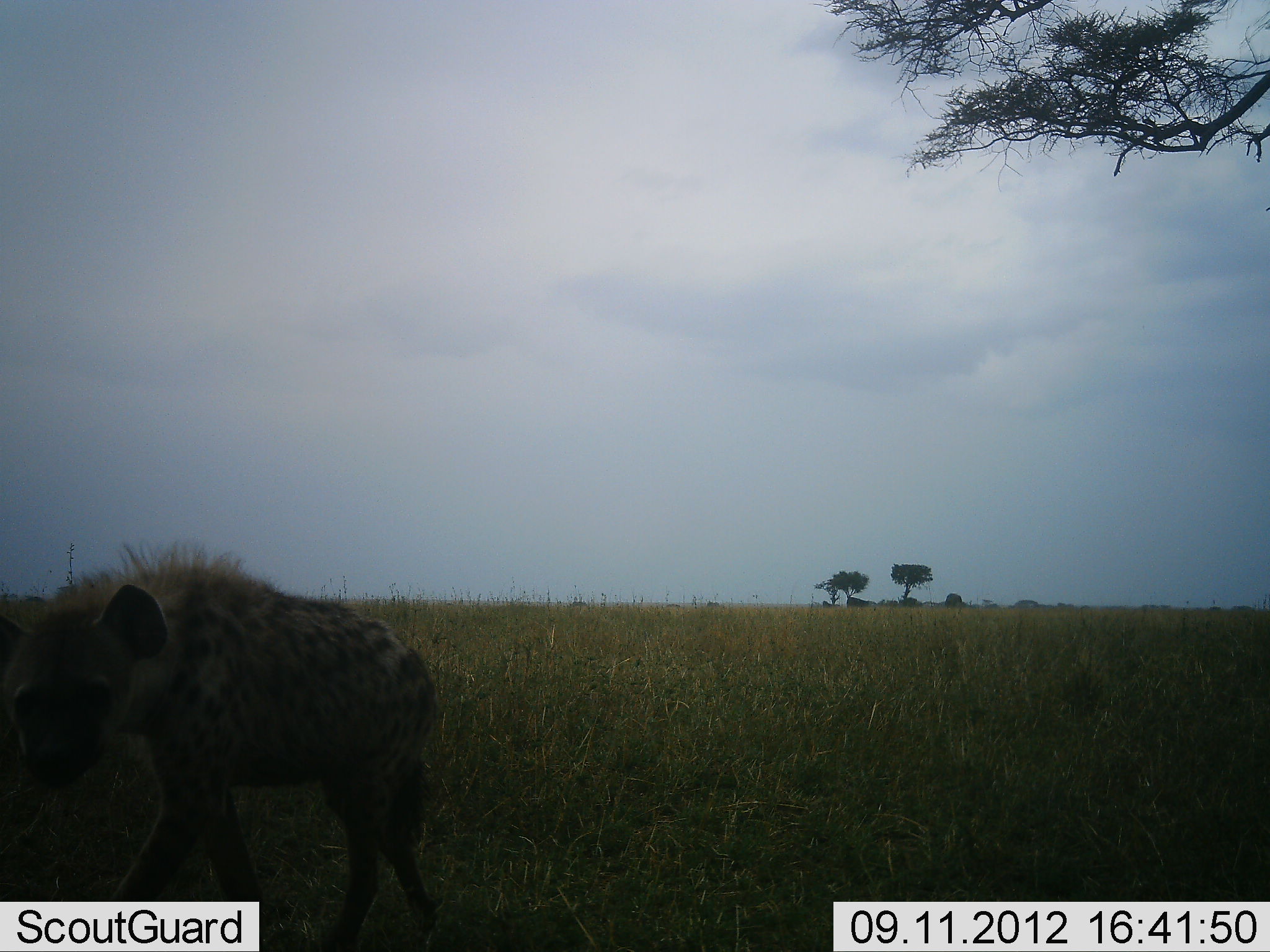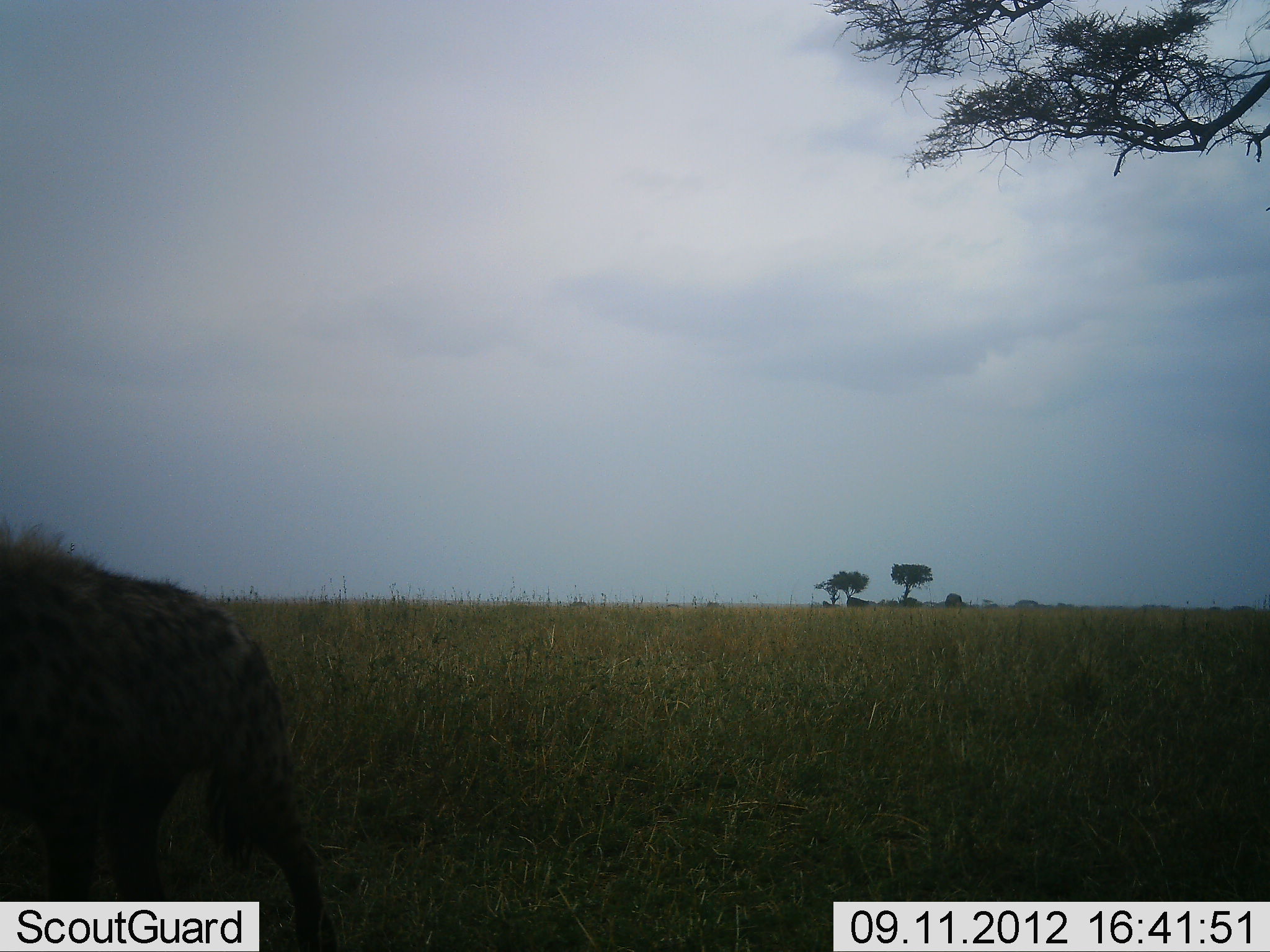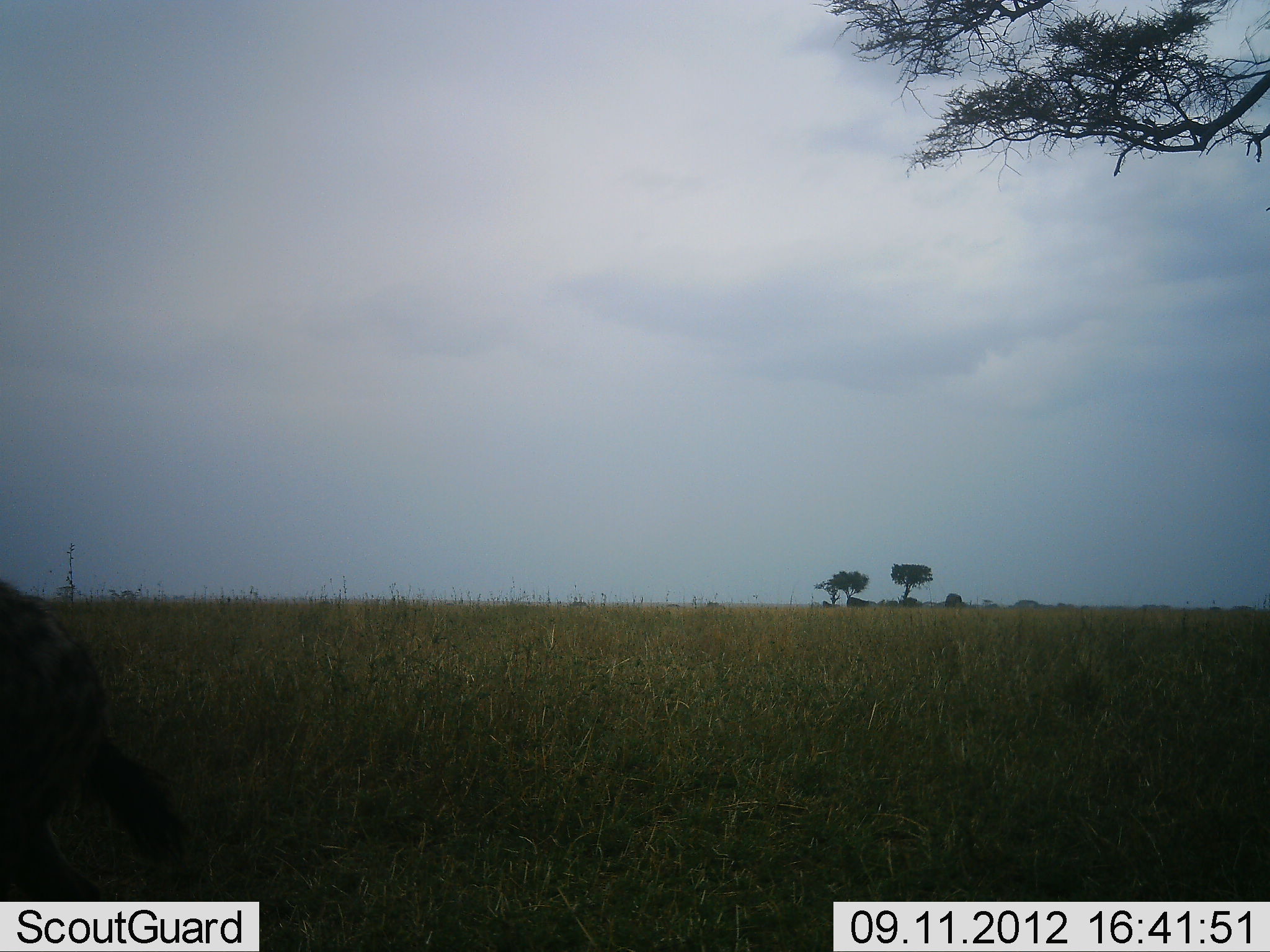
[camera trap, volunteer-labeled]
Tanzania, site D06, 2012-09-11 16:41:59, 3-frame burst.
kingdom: Animalia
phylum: Chordata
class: Mammalia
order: Carnivora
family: Hyaenidae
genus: Crocuta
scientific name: Crocuta crocuta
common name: spotted hyena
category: hyenaspotted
Hyenaspotted (spotted hyena) (Crocuta crocuta), count 1. Behavior (volunteer vote fractions): standing 30%, resting 0%, moving 90%, interacting 0%. Young present (vote fraction): 0%. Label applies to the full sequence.